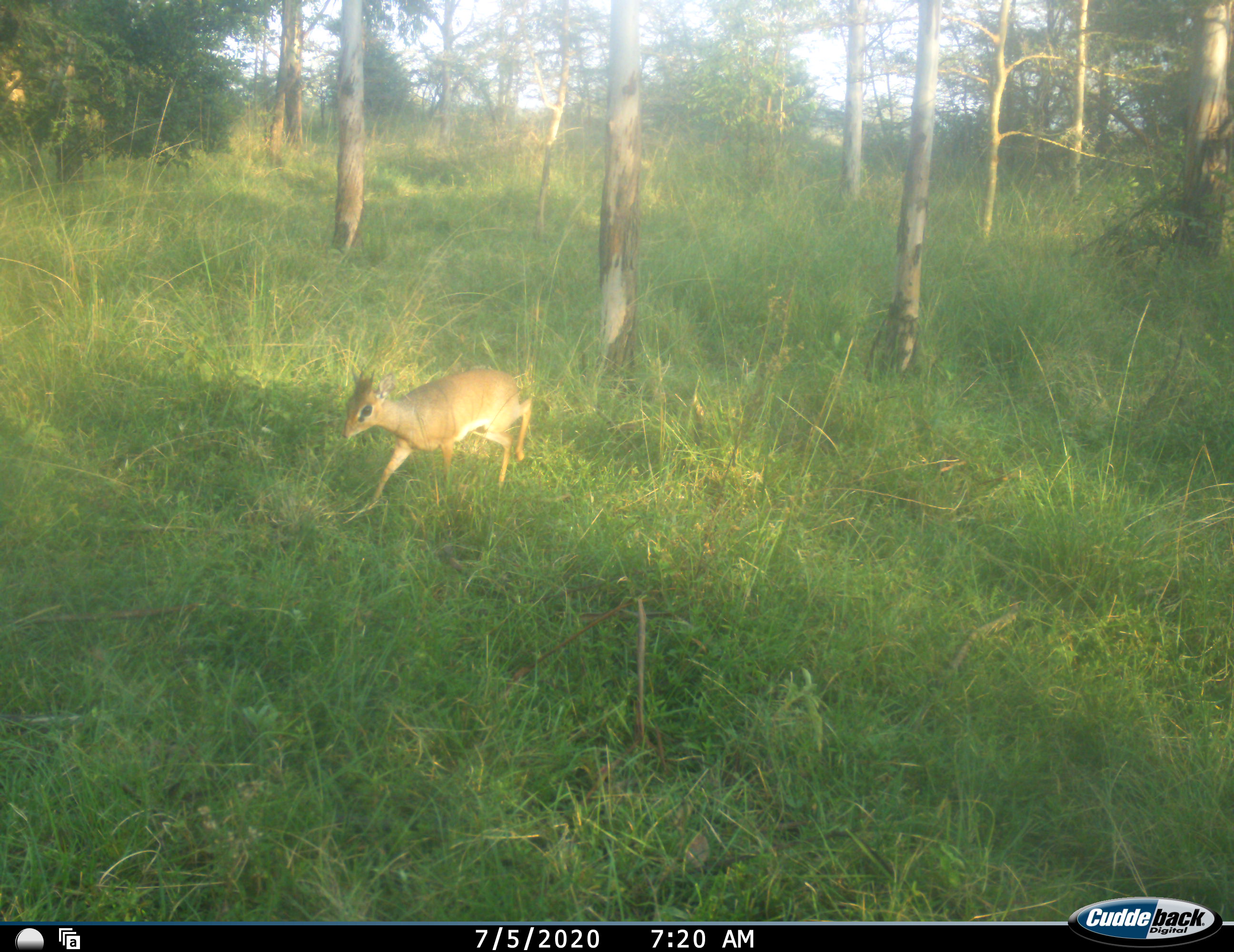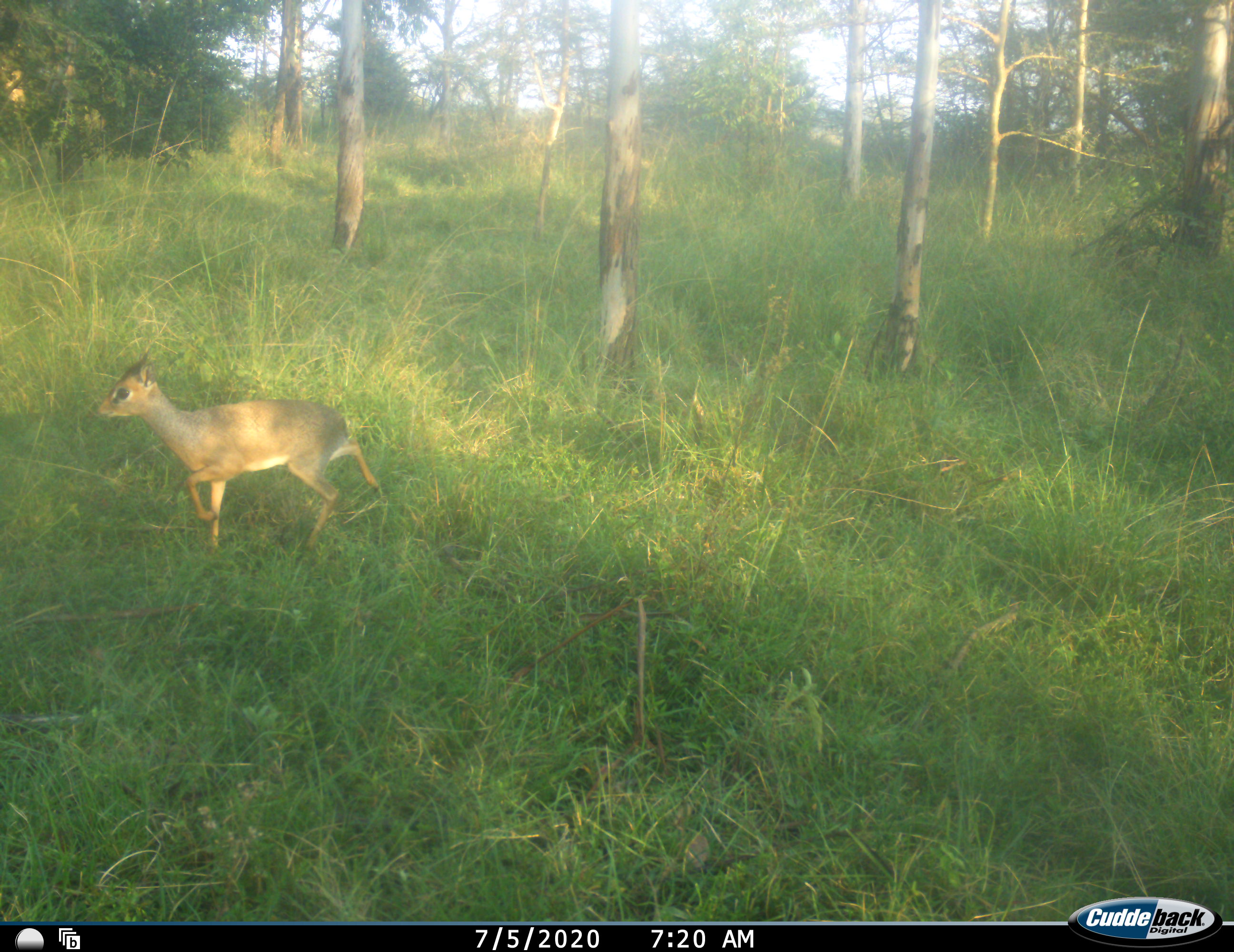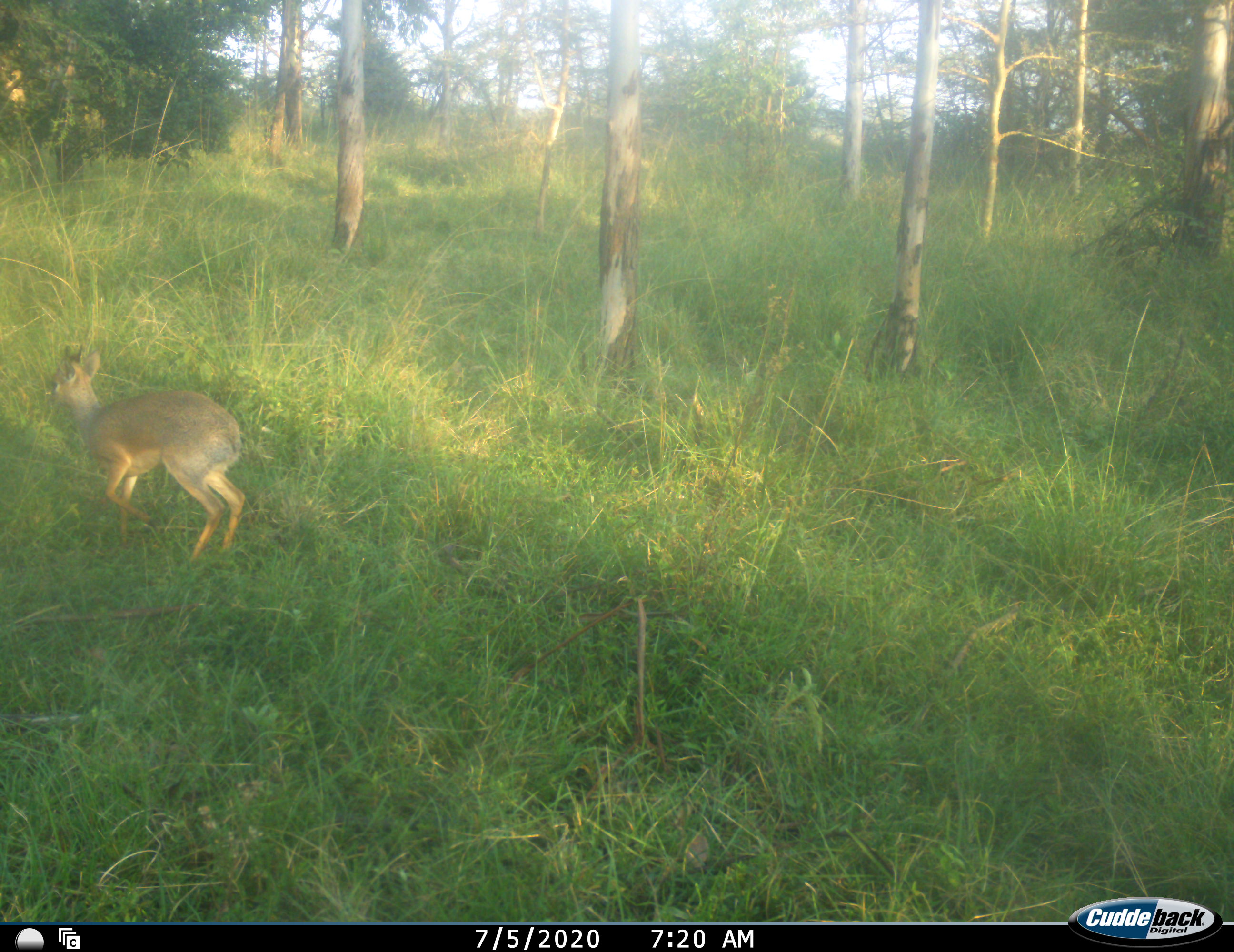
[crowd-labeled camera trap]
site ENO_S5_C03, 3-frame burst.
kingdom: Animalia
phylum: Chordata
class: Mammalia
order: Artiodactyla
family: Bovidae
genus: Madoqua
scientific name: Madoqua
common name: dik-dik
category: dikdik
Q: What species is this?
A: Dikdik (dik-dik) (Madoqua).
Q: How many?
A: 1.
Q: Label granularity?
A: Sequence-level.